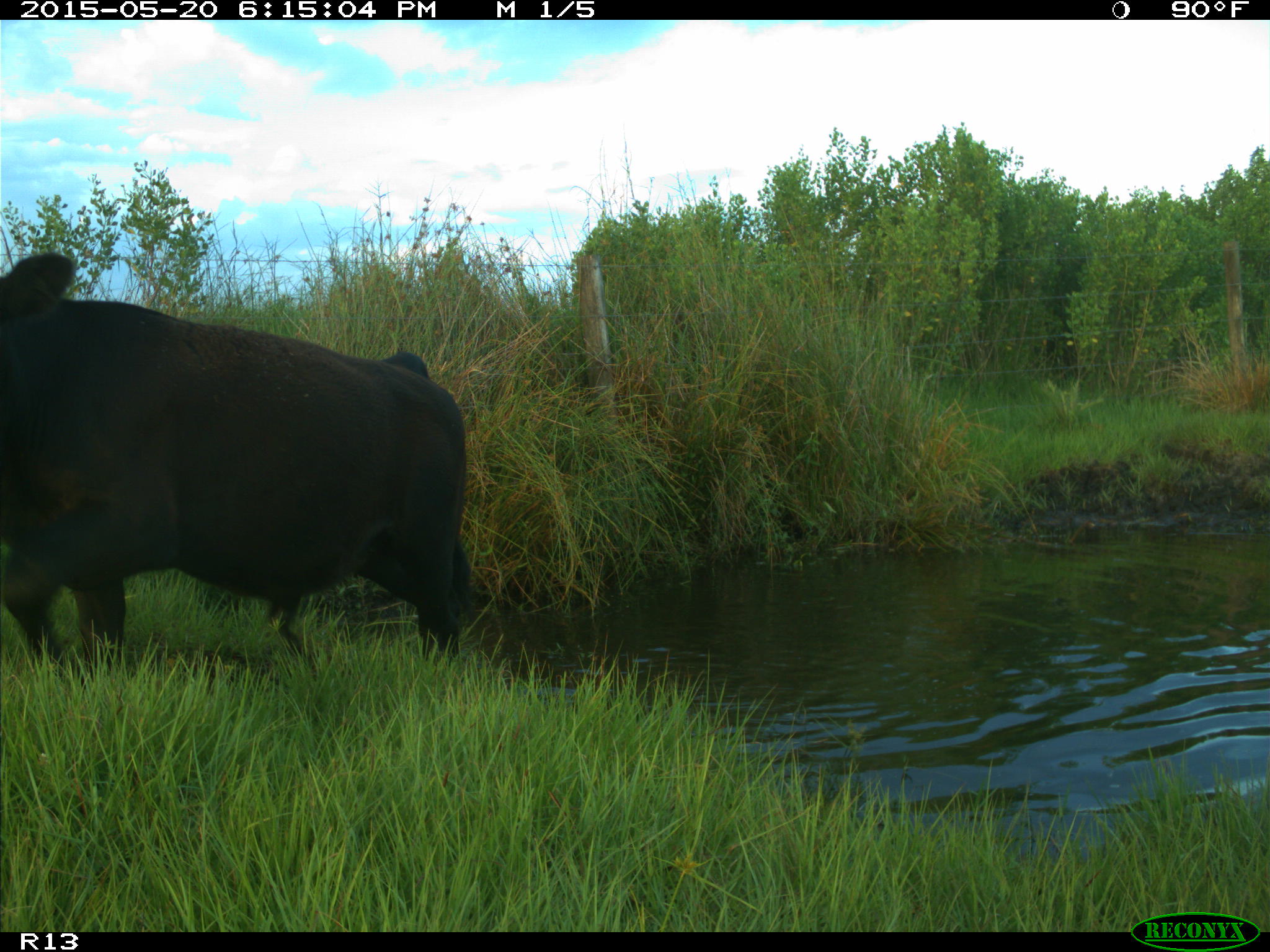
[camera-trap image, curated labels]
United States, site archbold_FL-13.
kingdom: Animalia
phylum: Chordata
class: Mammalia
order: Artiodactyla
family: Bovidae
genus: Bos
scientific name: Bos taurus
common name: domestic cow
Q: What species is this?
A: Bos taurus (domestic cow).